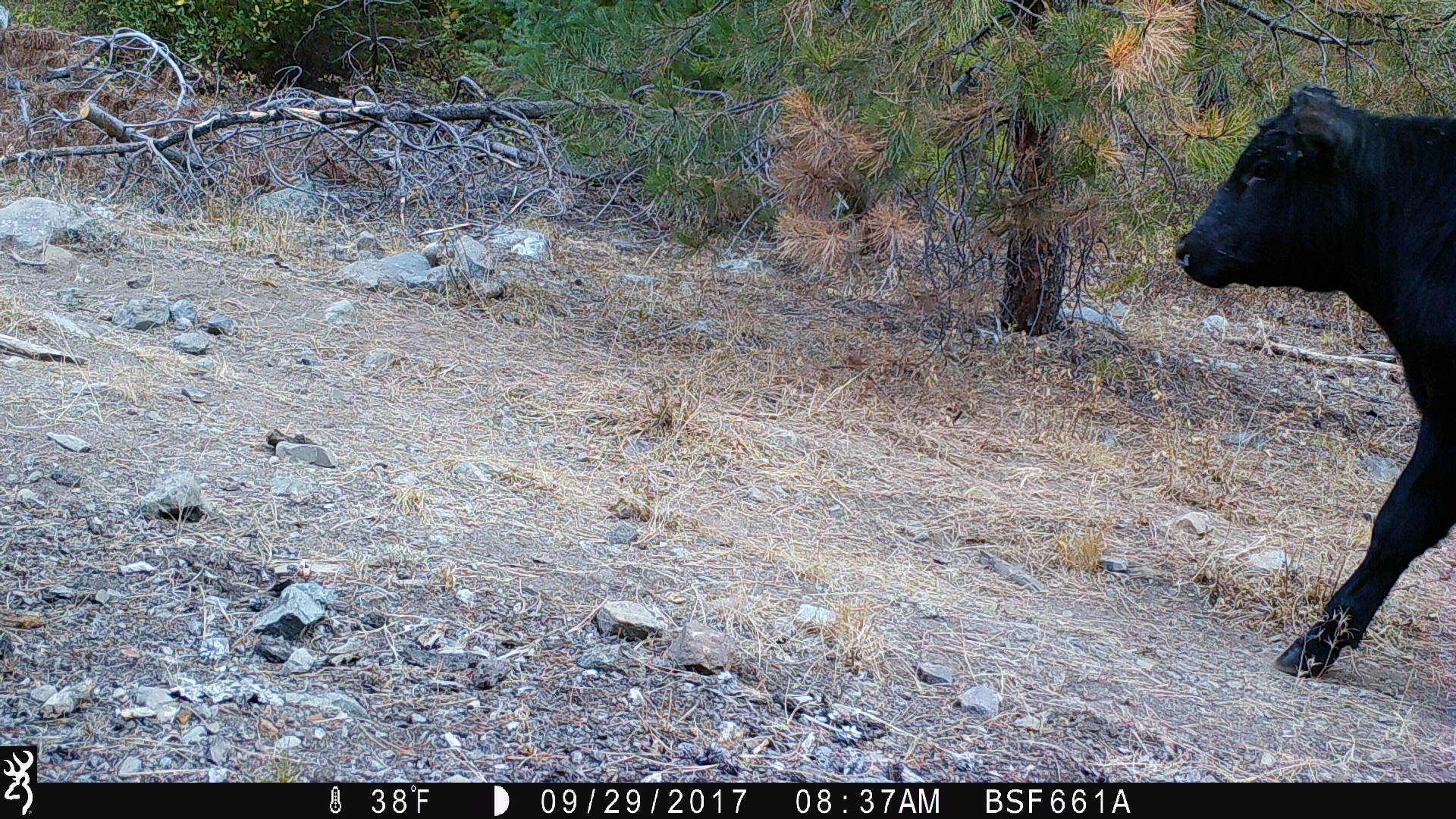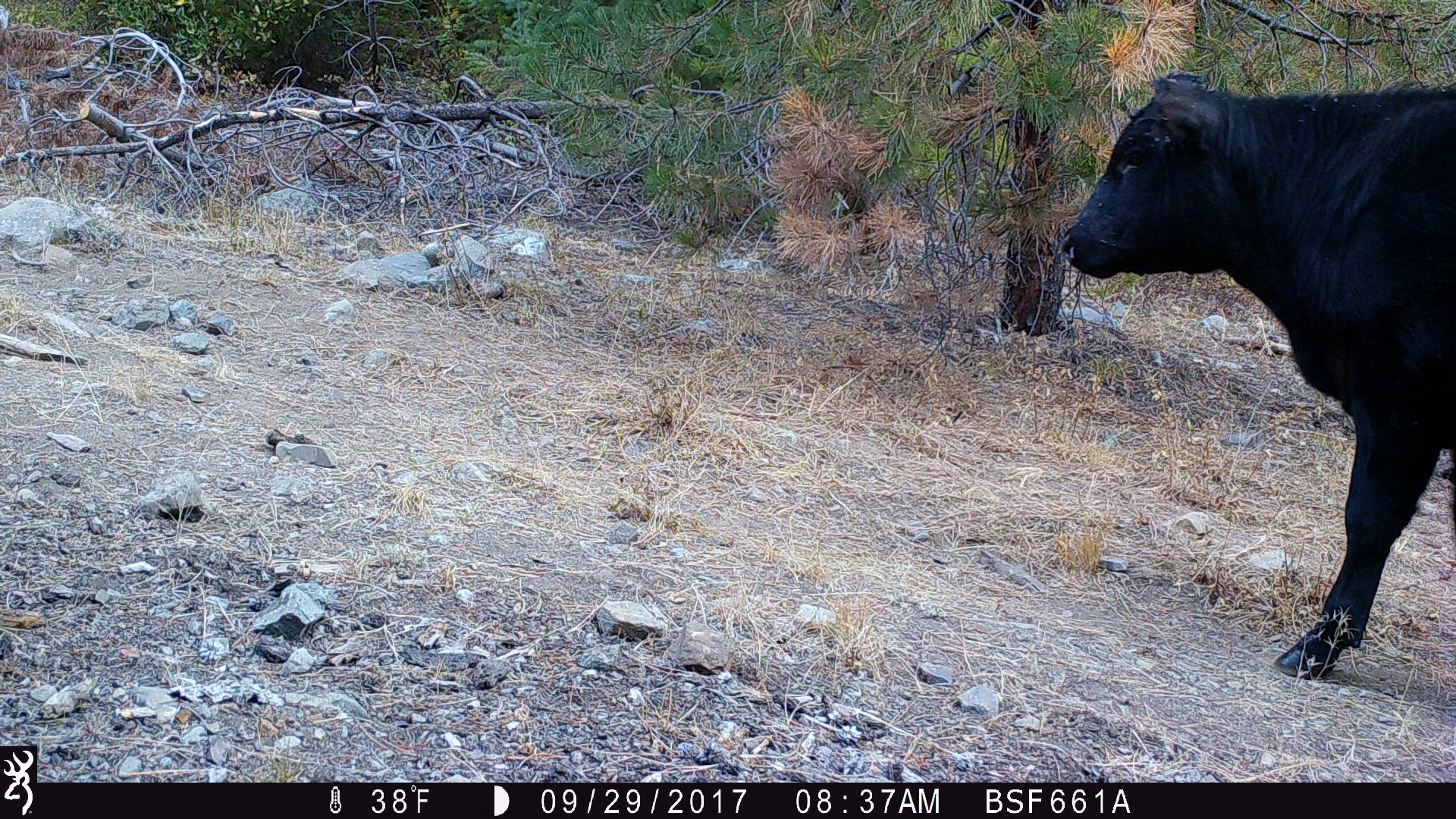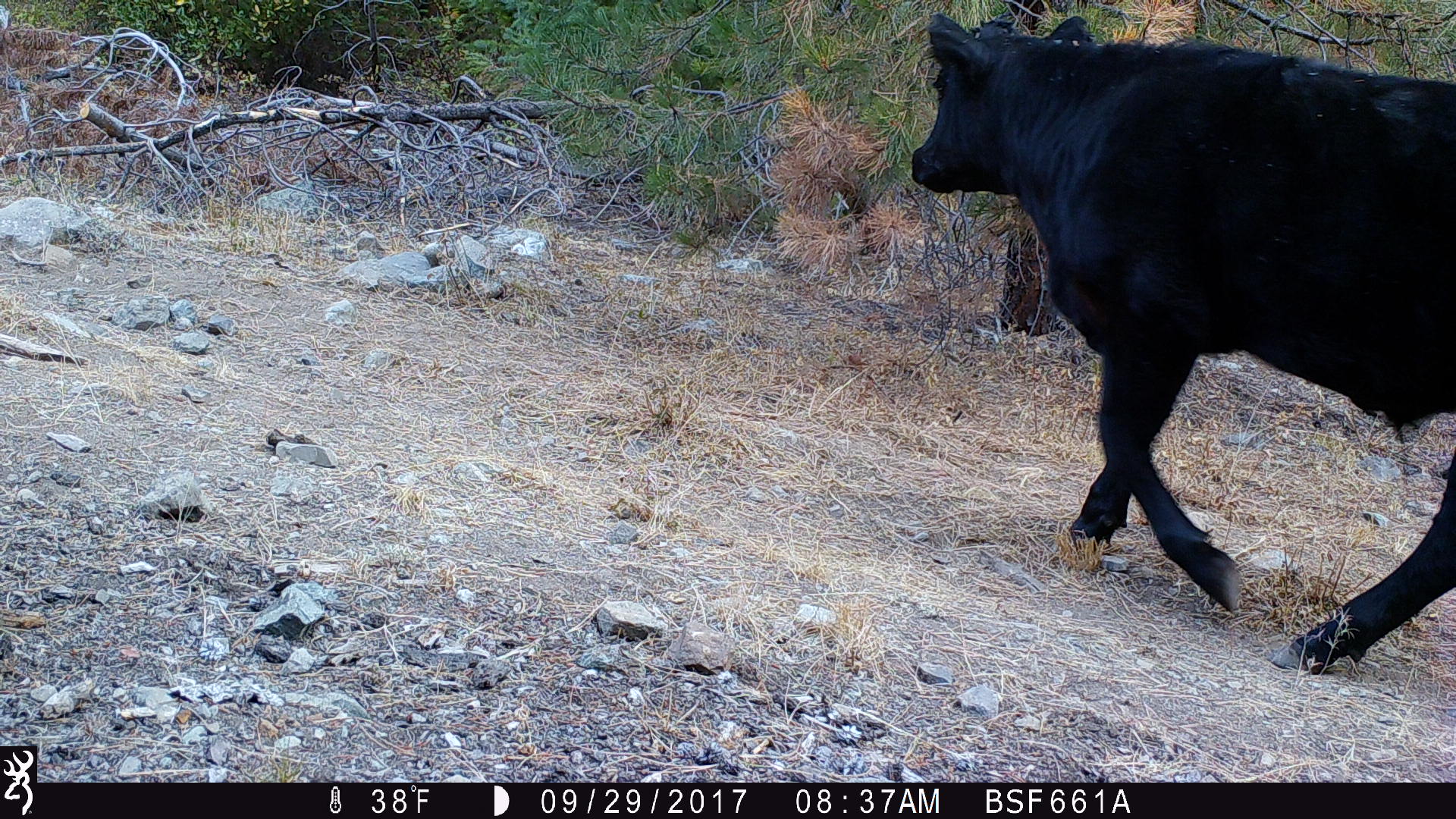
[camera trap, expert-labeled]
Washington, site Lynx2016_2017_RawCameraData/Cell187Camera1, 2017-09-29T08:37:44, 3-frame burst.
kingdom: Animalia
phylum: Chordata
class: Mammalia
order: Artiodactyla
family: Bovidae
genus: Bos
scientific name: Bos taurus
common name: domestic cattle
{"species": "domestic cattle (Bos taurus)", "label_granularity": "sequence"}